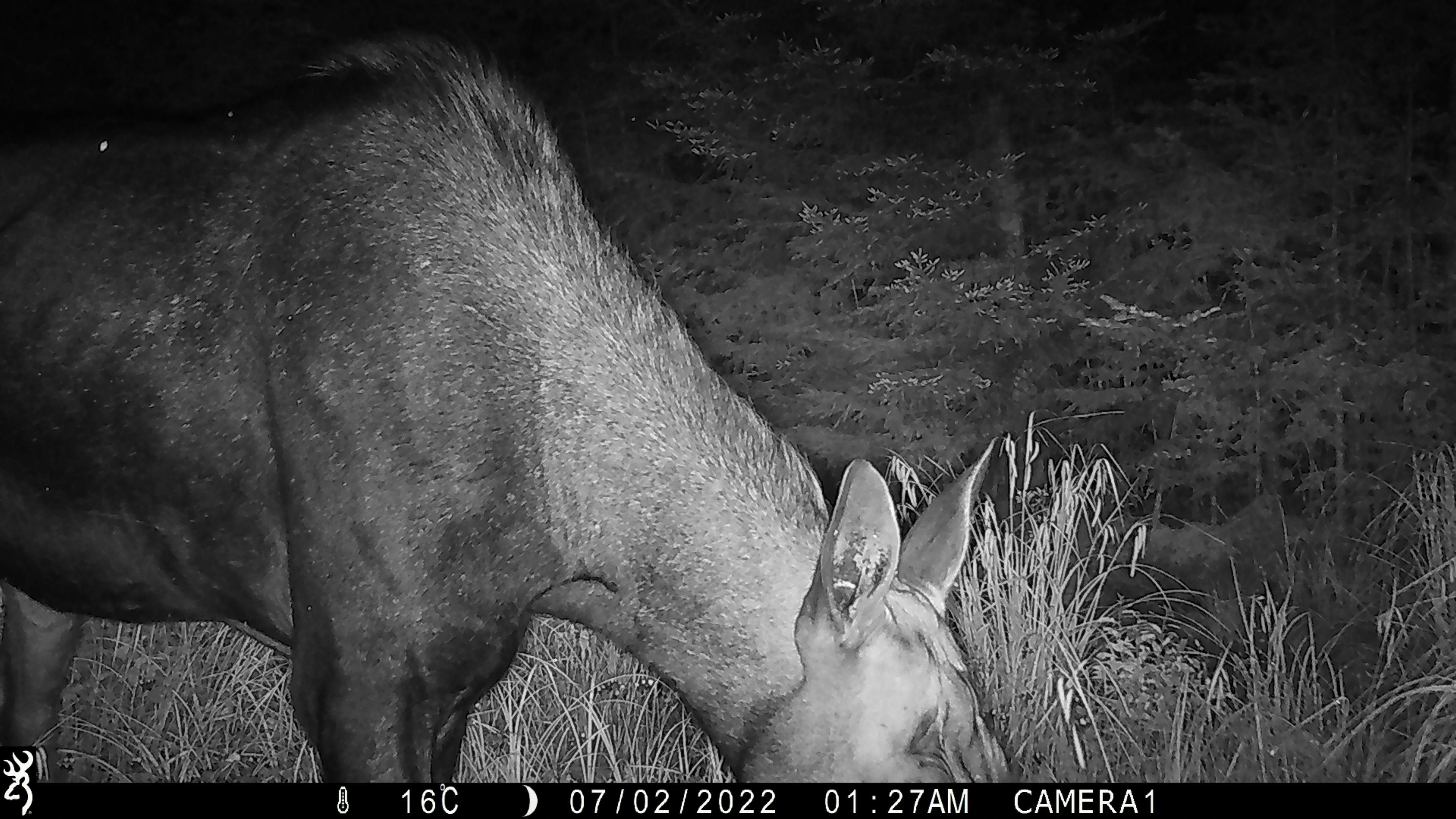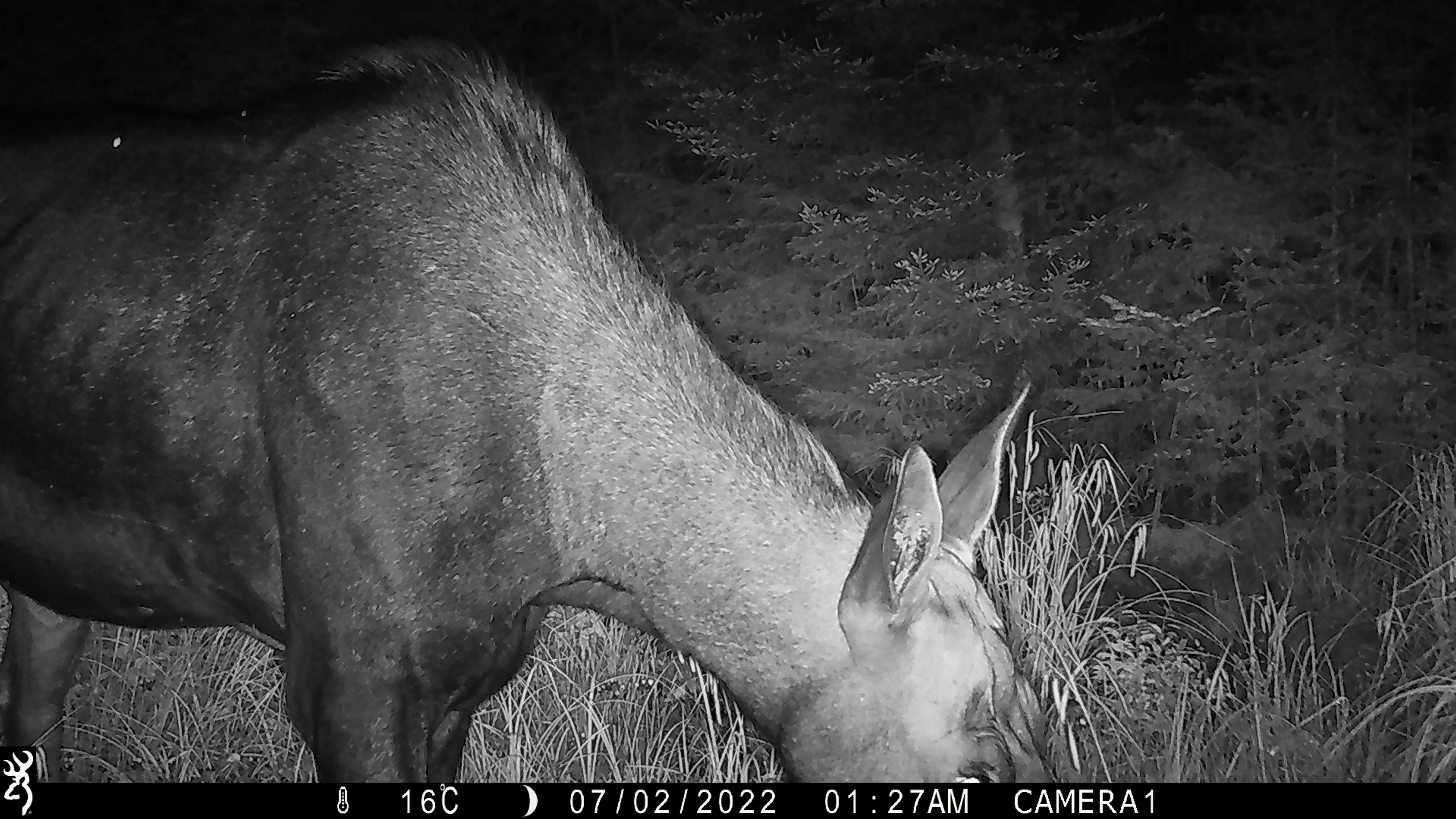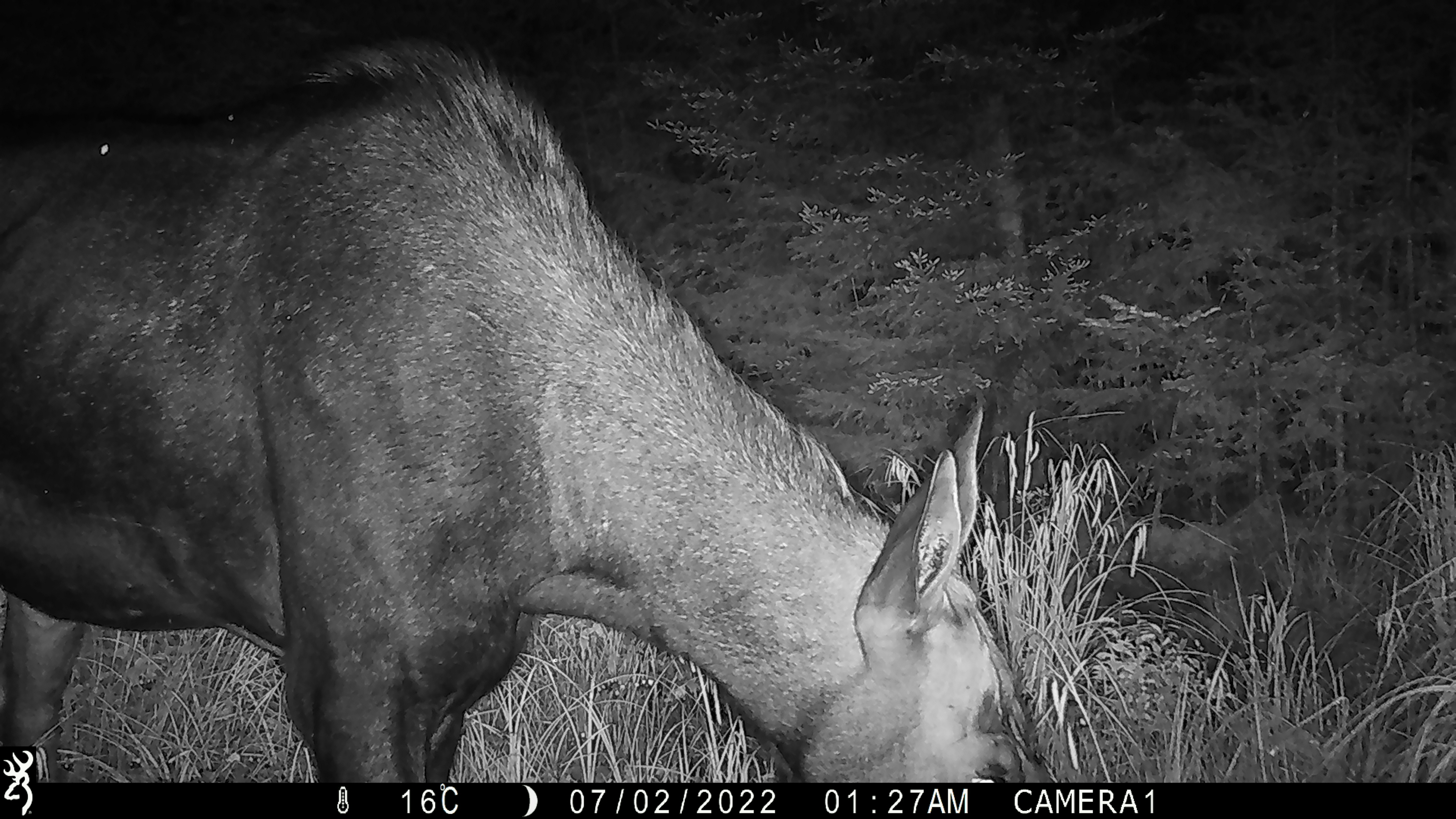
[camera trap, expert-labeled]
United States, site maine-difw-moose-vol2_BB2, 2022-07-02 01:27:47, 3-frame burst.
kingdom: Animalia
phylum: Chordata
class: Mammalia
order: Artiodactyla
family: Cervidae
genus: Alces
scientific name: Alces alces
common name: moose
Moose (Alces alces).